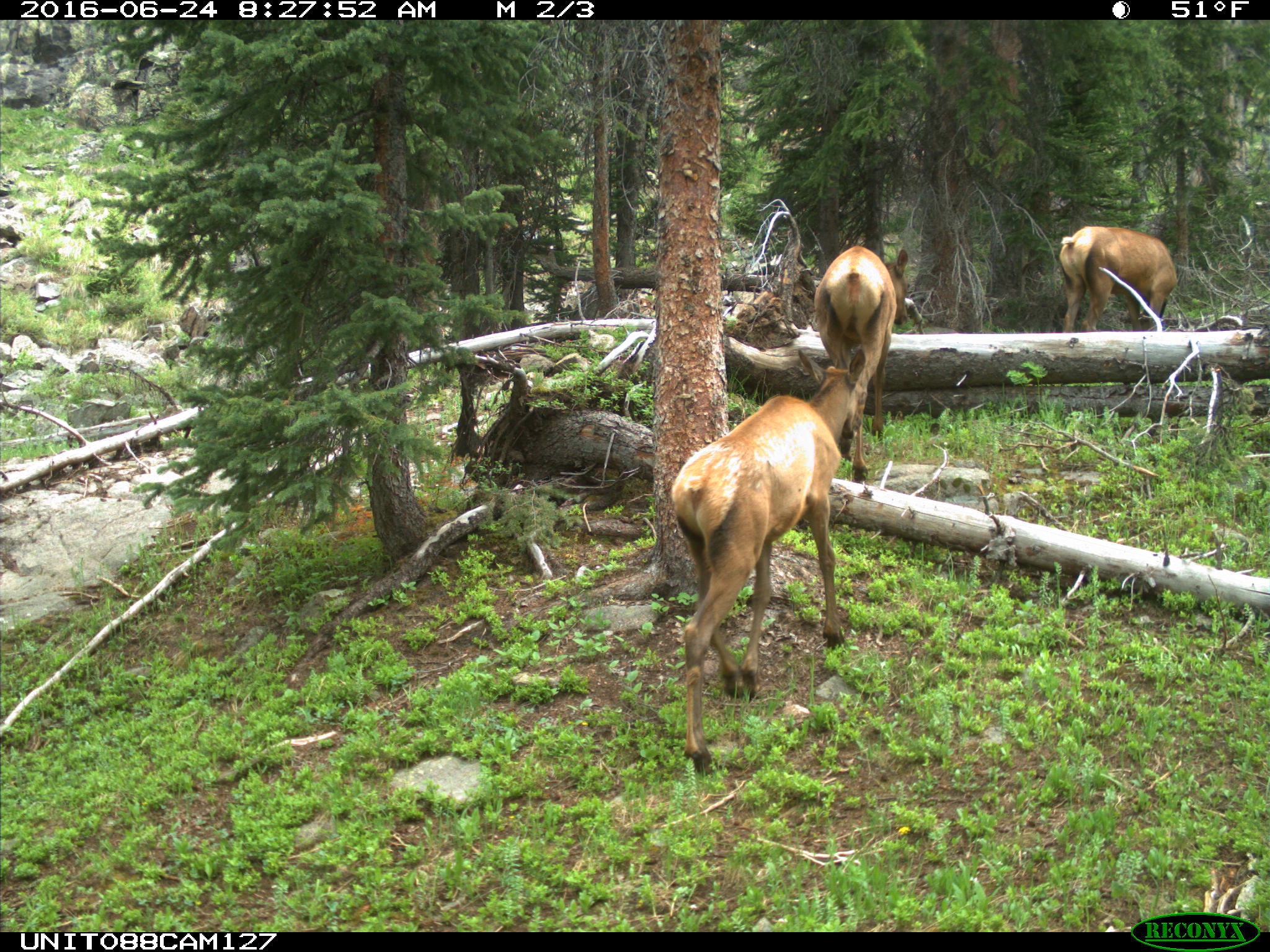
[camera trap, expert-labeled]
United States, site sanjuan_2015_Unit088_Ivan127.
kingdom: Animalia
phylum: Chordata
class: Mammalia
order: Artiodactyla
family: Cervidae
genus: Cervus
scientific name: Cervus elaphus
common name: red deer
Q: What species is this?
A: Cervus elaphus (red deer).